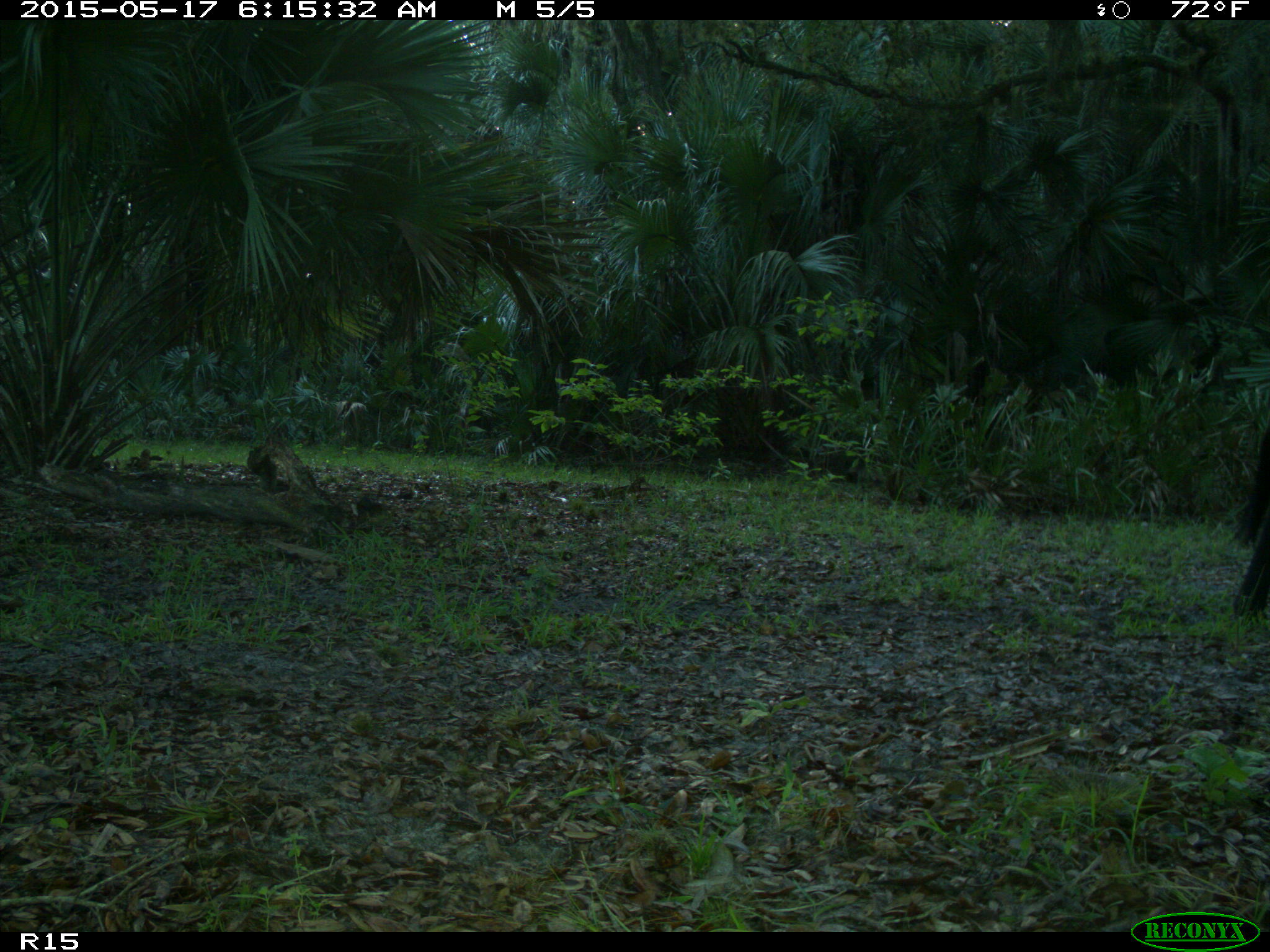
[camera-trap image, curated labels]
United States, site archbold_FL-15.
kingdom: Animalia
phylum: Chordata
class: Mammalia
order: Artiodactyla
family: Bovidae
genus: Bos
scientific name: Bos taurus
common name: domestic cow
Bos taurus (domestic cow).